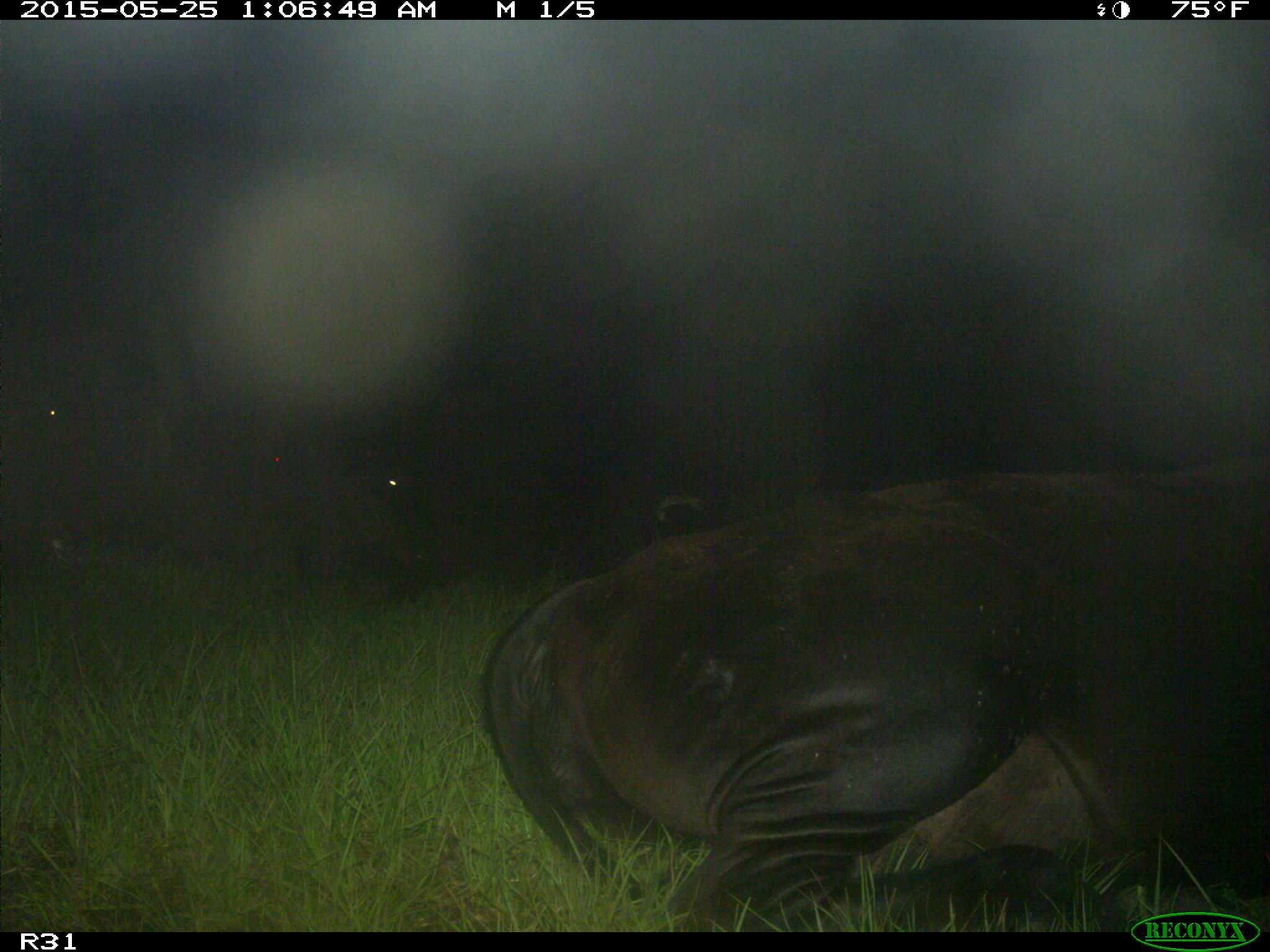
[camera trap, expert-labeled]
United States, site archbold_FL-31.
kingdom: Animalia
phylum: Chordata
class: Mammalia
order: Artiodactyla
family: Bovidae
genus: Bos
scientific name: Bos taurus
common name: domestic cow